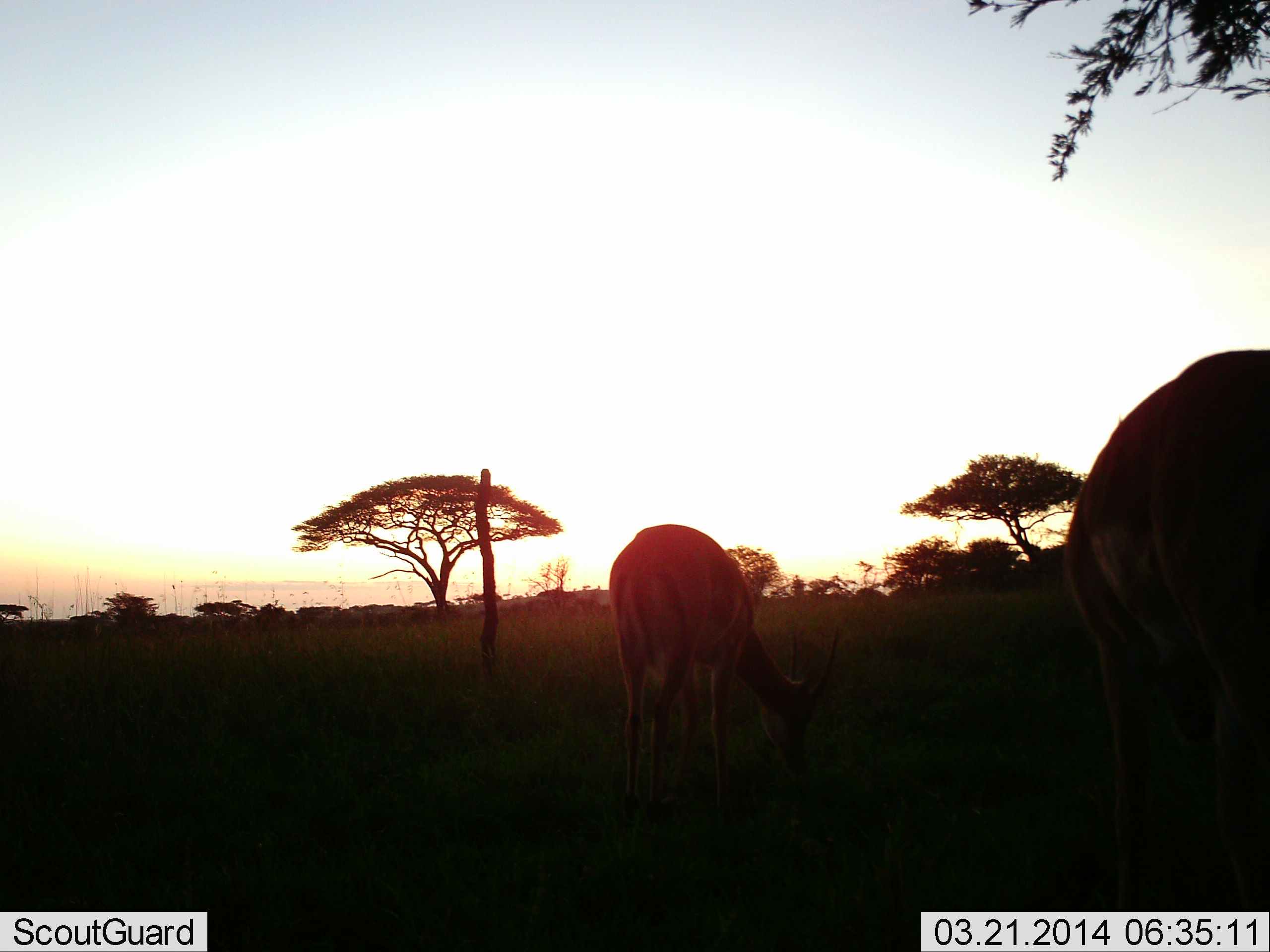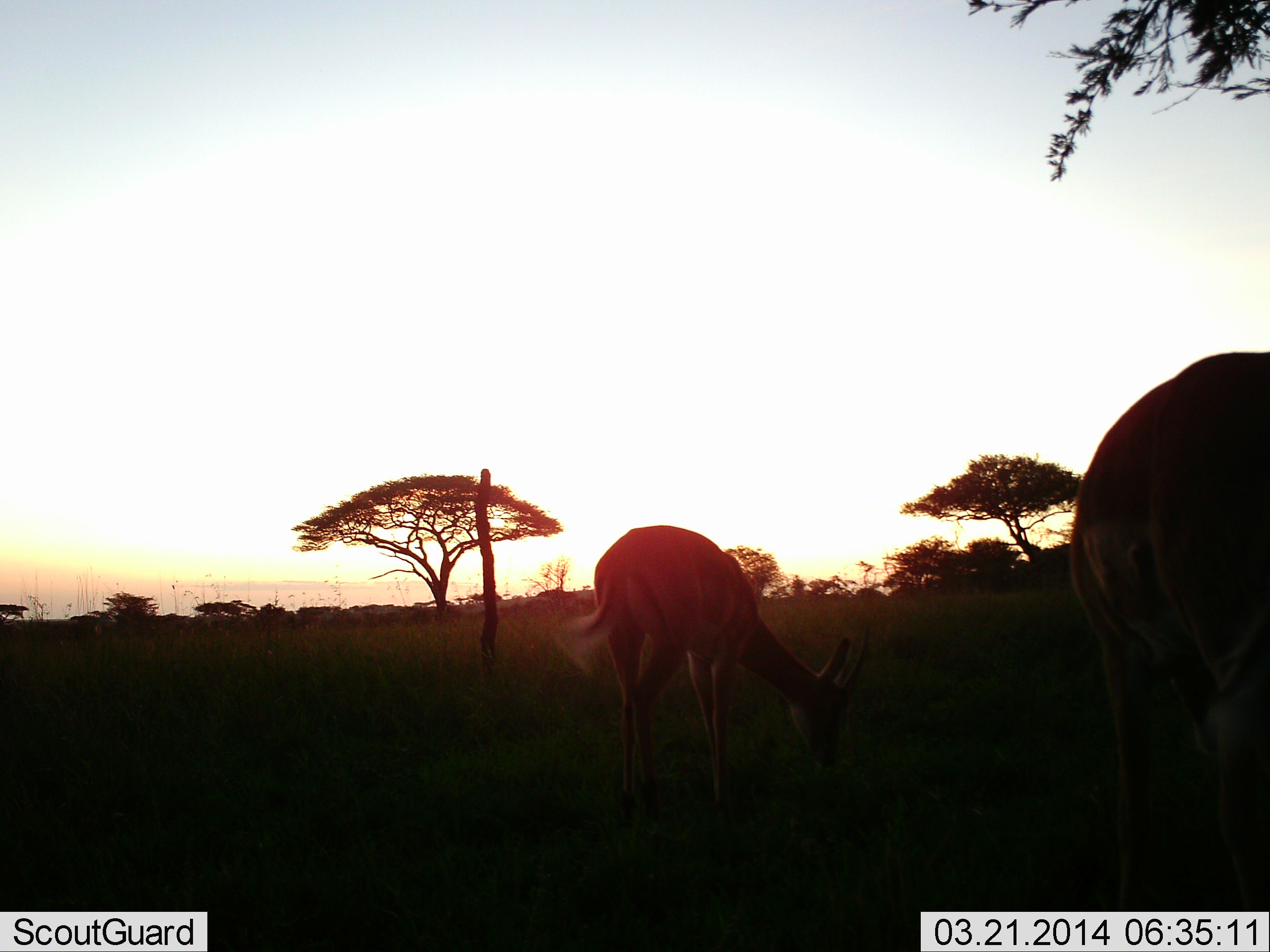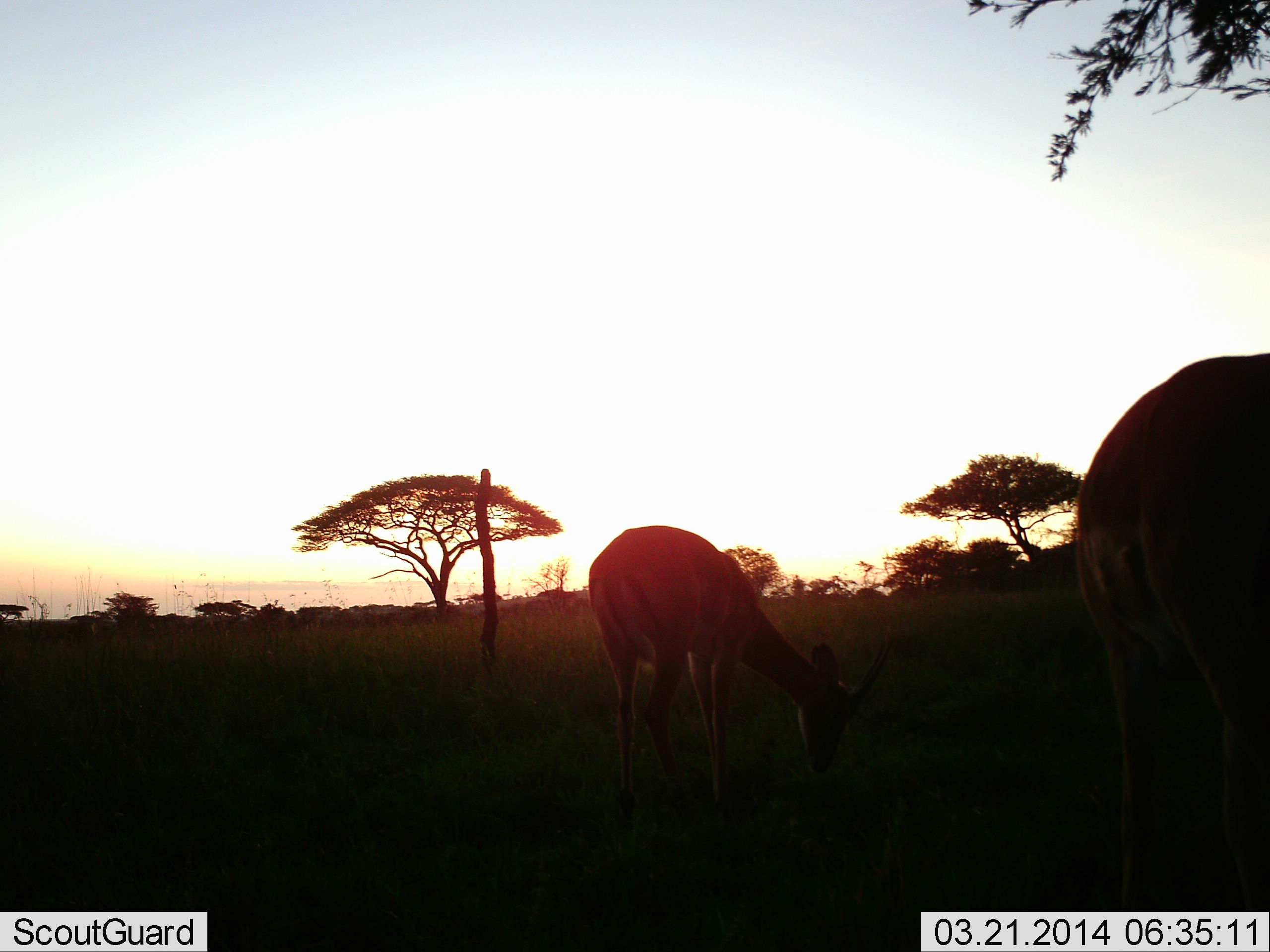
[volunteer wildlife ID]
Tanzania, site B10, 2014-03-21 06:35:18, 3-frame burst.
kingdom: Animalia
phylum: Chordata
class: Mammalia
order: Artiodactyla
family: Bovidae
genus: Aepyceros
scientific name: Aepyceros melampus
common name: impala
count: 2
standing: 9%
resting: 0%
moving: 0%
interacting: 0%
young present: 4%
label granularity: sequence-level